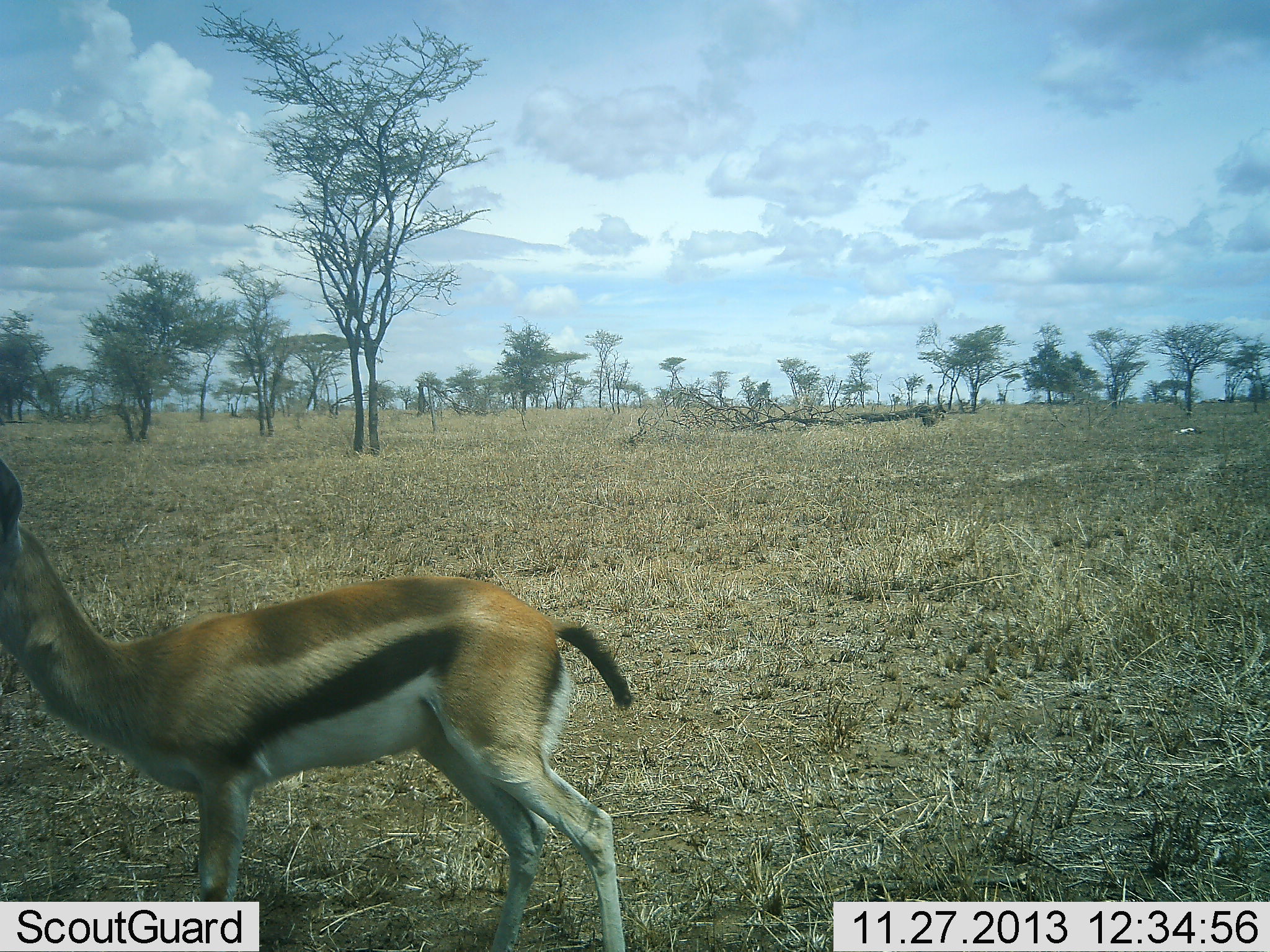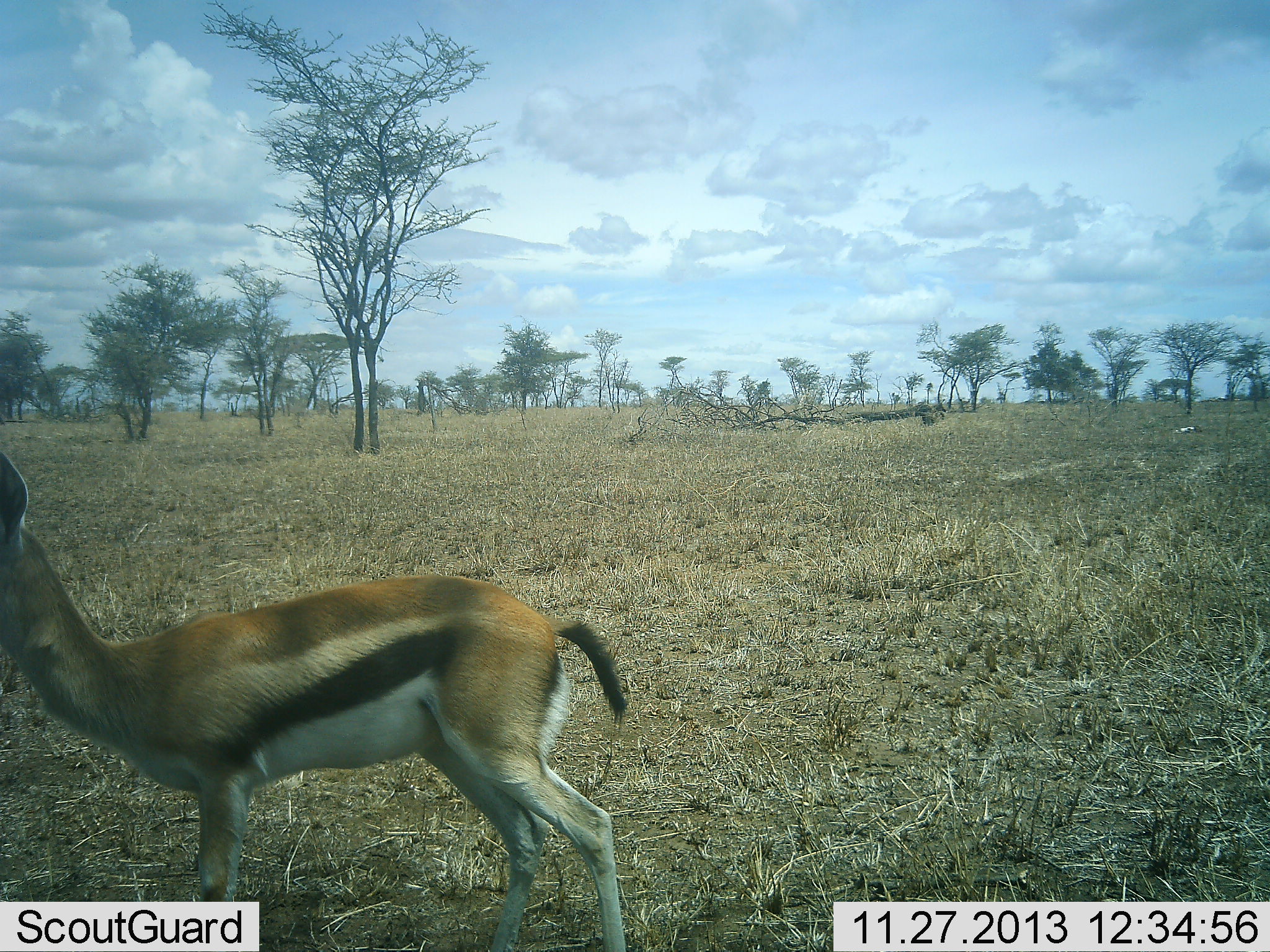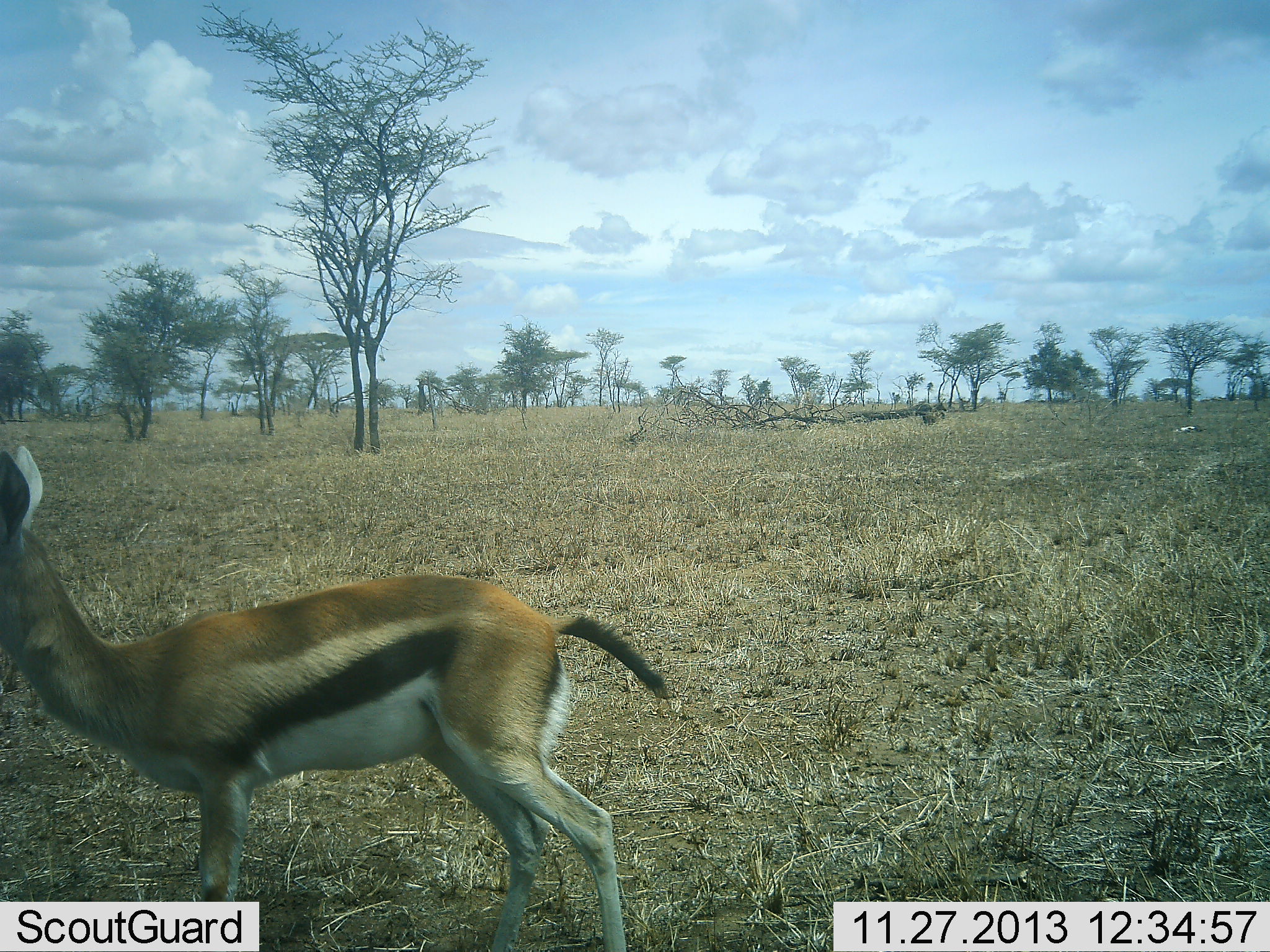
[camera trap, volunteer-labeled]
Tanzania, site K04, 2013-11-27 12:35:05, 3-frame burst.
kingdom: Animalia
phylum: Chordata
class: Mammalia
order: Artiodactyla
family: Bovidae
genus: Eudorcas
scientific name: Eudorcas thomsonii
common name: thomson's gazelle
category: gazellethomsons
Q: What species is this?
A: Gazellethomsons (thomson's gazelle) (Eudorcas thomsonii).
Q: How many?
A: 1.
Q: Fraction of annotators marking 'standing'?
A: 100%.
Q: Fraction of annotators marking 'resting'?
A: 0%.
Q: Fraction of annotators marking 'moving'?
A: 0%.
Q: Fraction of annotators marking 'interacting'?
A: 0%.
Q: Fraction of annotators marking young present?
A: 0%.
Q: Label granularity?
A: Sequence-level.